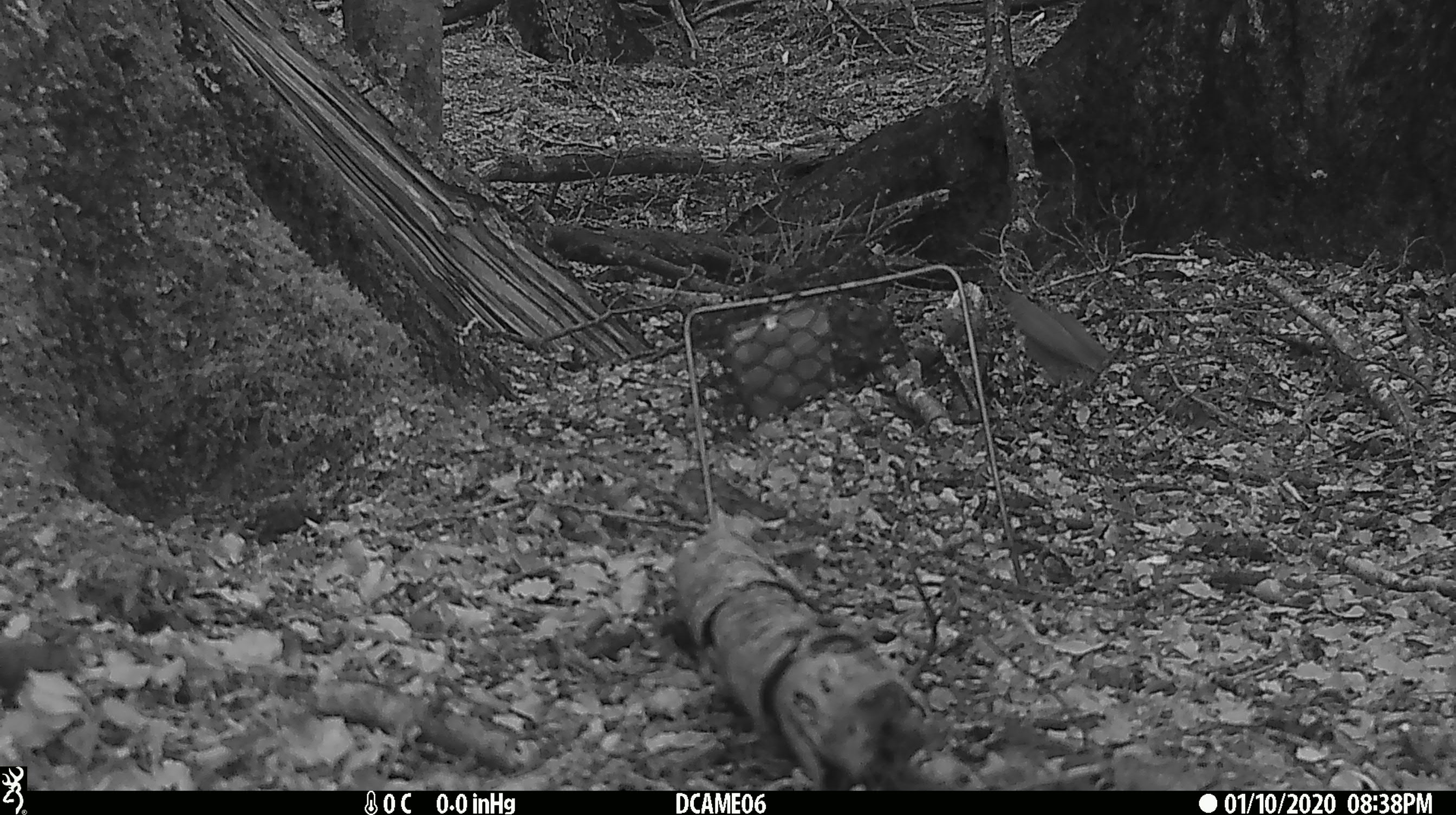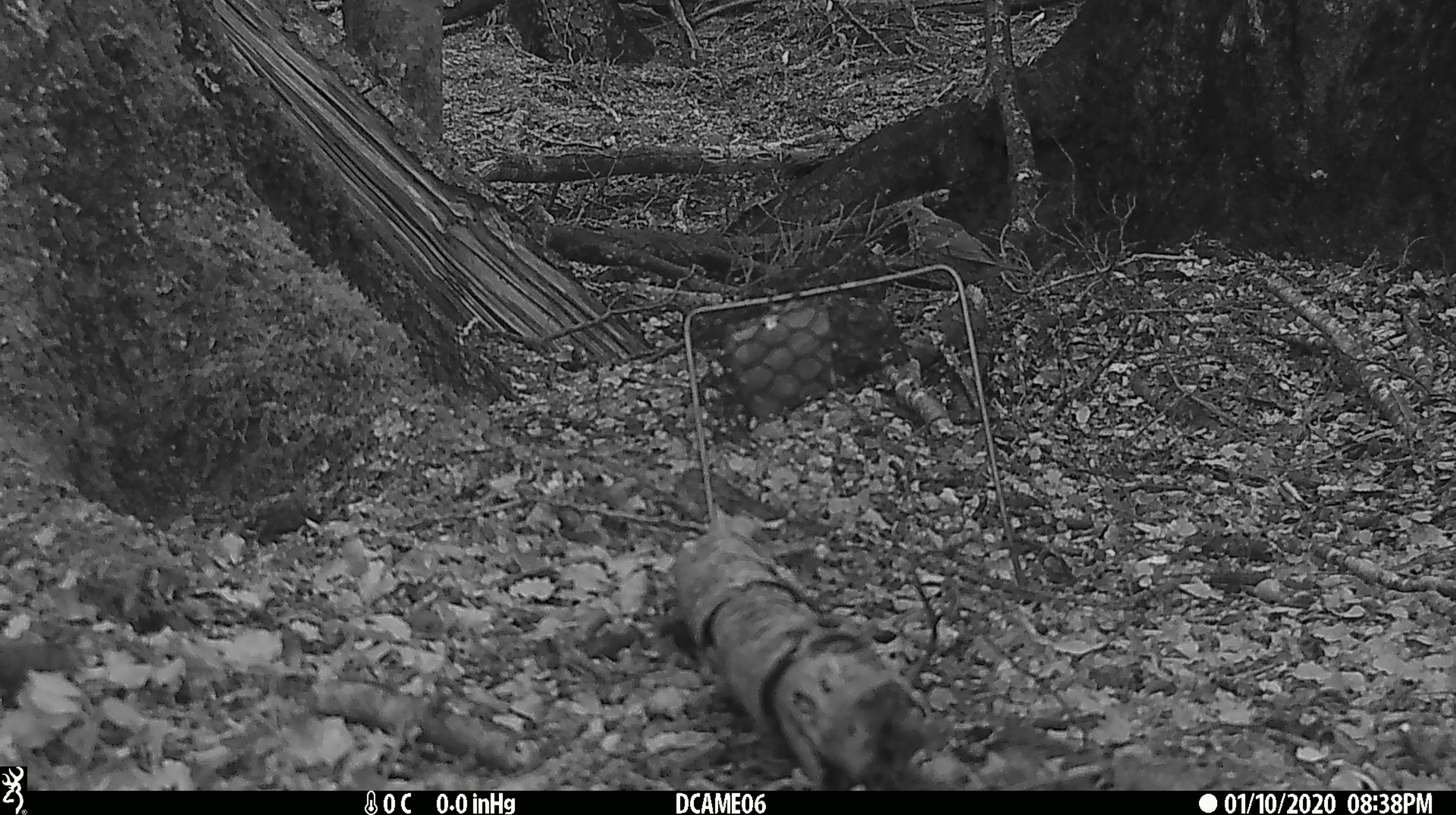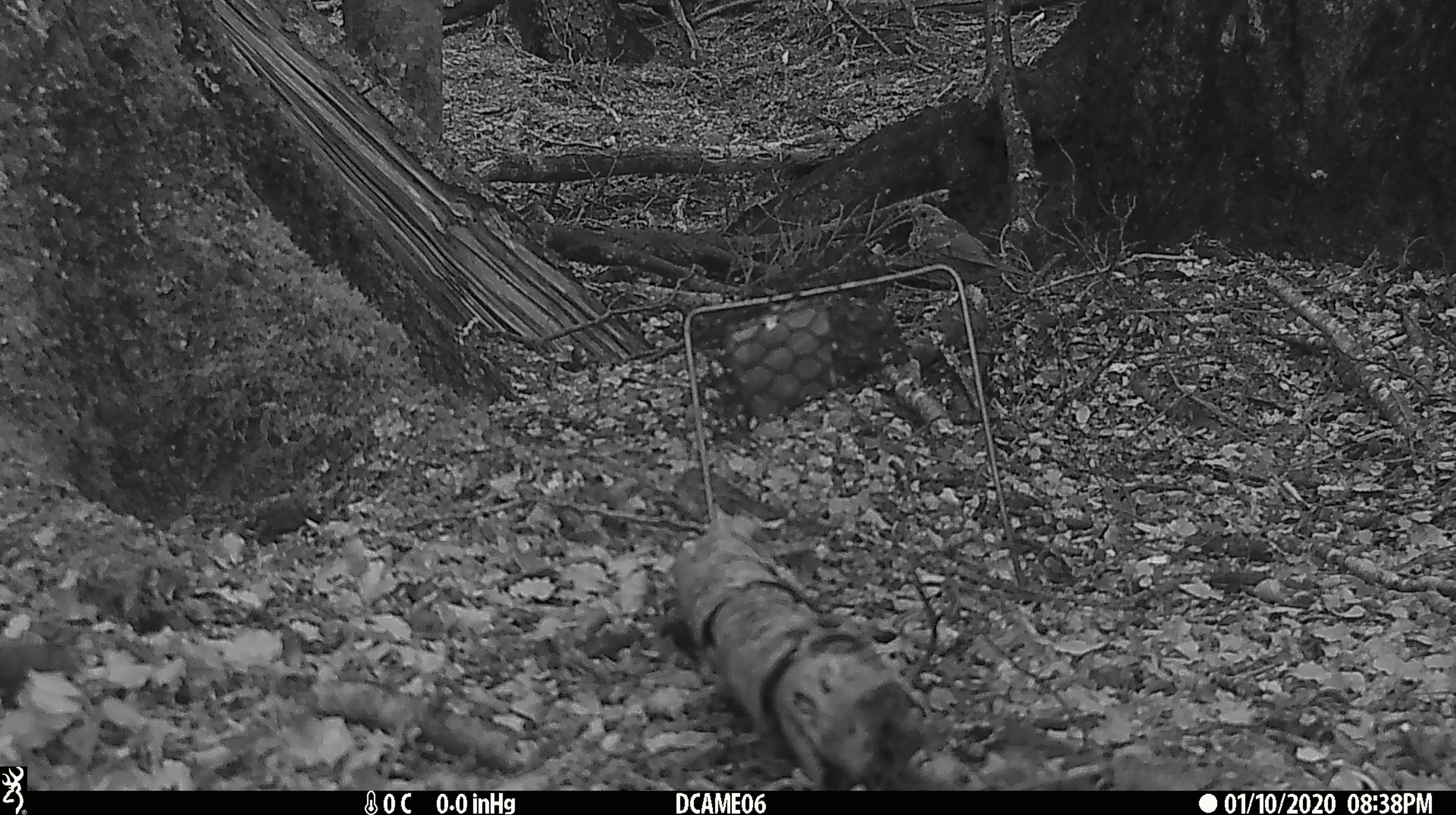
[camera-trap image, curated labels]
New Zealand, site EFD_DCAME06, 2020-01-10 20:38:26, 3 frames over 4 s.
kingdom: Animalia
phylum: Chordata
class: Aves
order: Passeriformes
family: Turdidae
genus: Turdus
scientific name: Turdus philomelos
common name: song thrush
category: thrush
Thrush (song thrush) (Turdus philomelos).